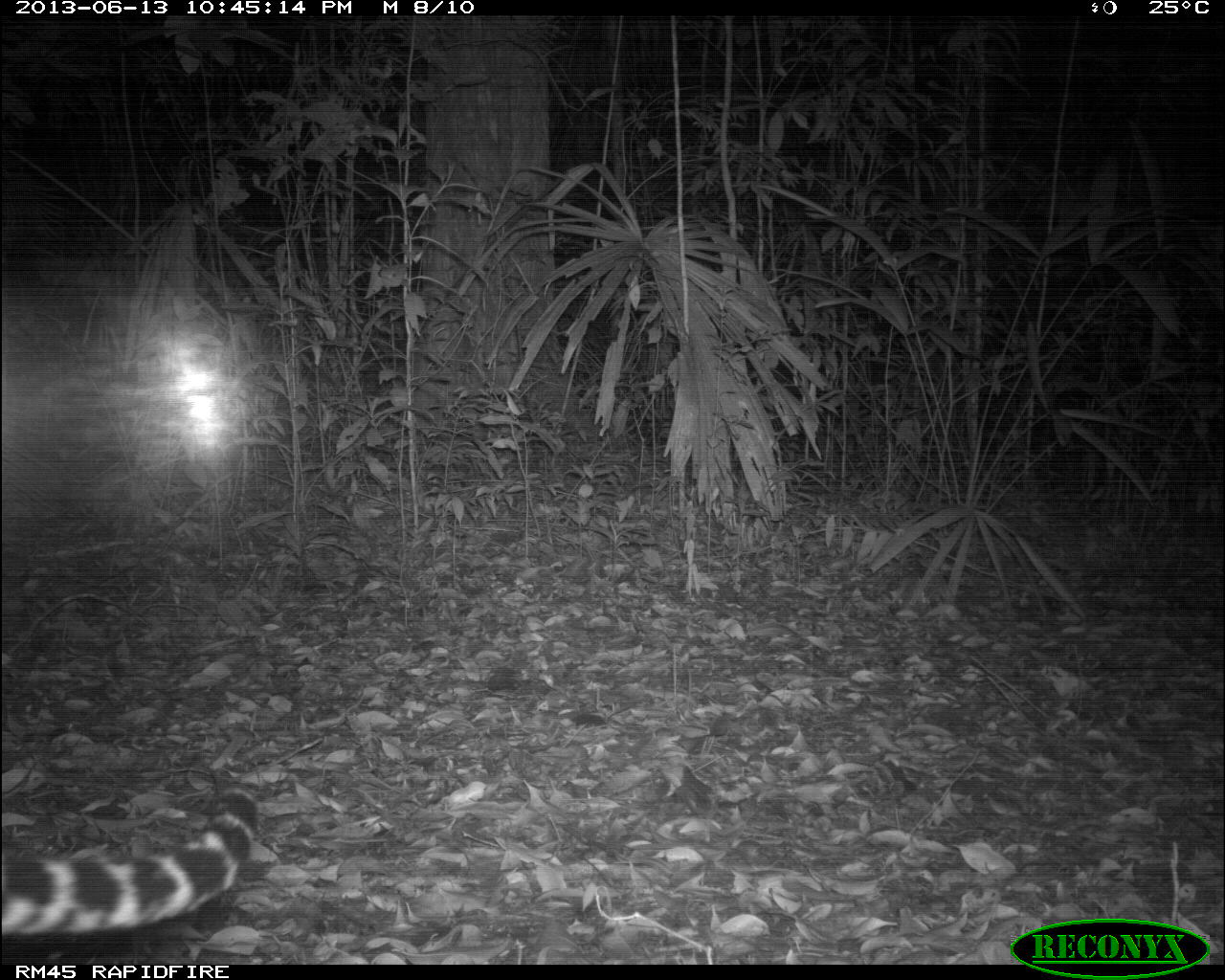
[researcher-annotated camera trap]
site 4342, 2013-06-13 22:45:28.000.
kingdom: Animalia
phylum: Chordata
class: Mammalia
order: Carnivora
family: Felidae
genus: Leopardus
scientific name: Leopardus pardalis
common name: ocelot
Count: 1.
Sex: female.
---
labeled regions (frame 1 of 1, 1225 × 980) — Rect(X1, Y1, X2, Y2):
leopardus pardalis: Rect(0, 791, 260, 942)